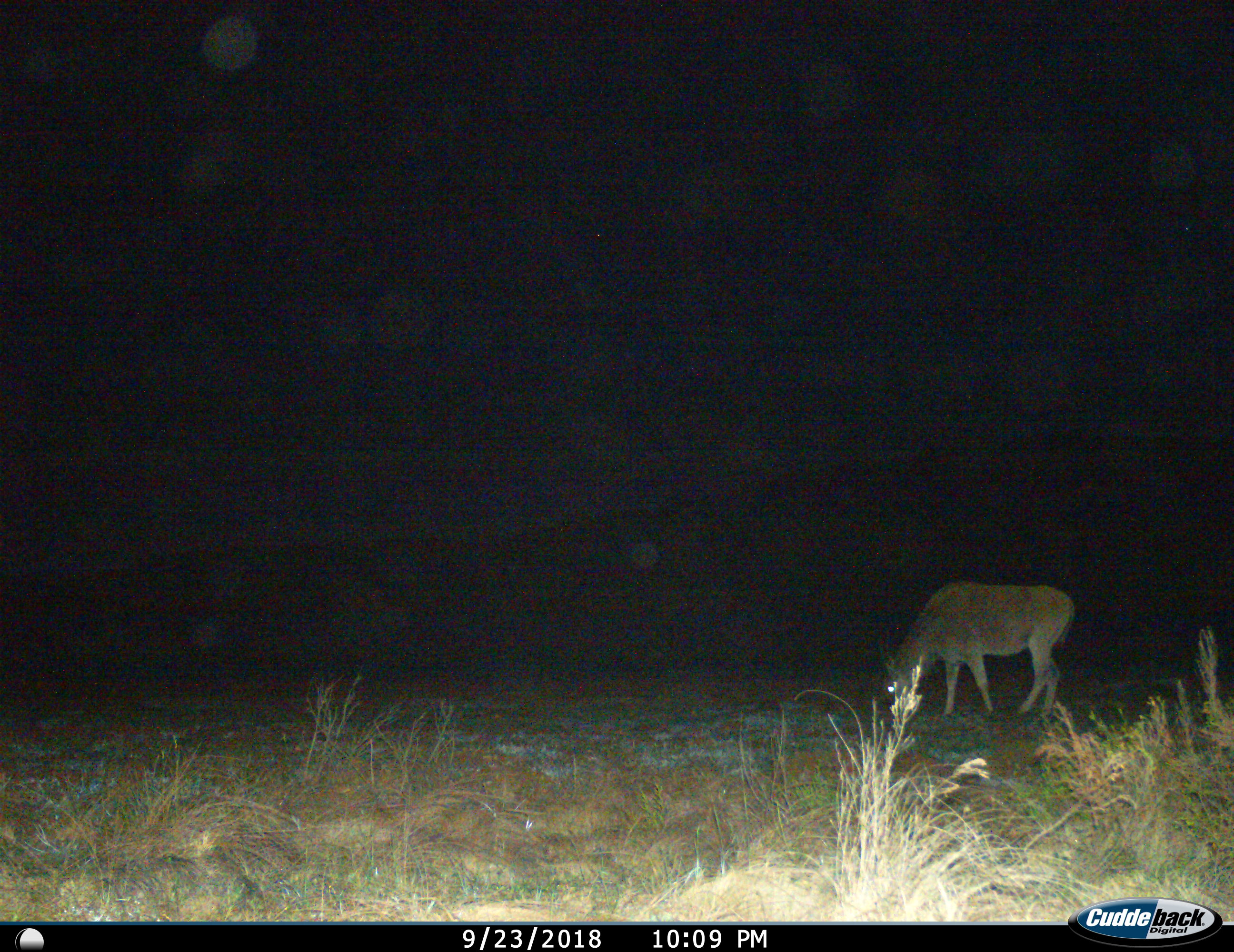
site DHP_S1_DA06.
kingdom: Animalia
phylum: Chordata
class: Mammalia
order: Artiodactyla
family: Bovidae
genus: Tragelaphus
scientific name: Tragelaphus oryx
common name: eland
Eland (Tragelaphus oryx), count 1. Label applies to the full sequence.